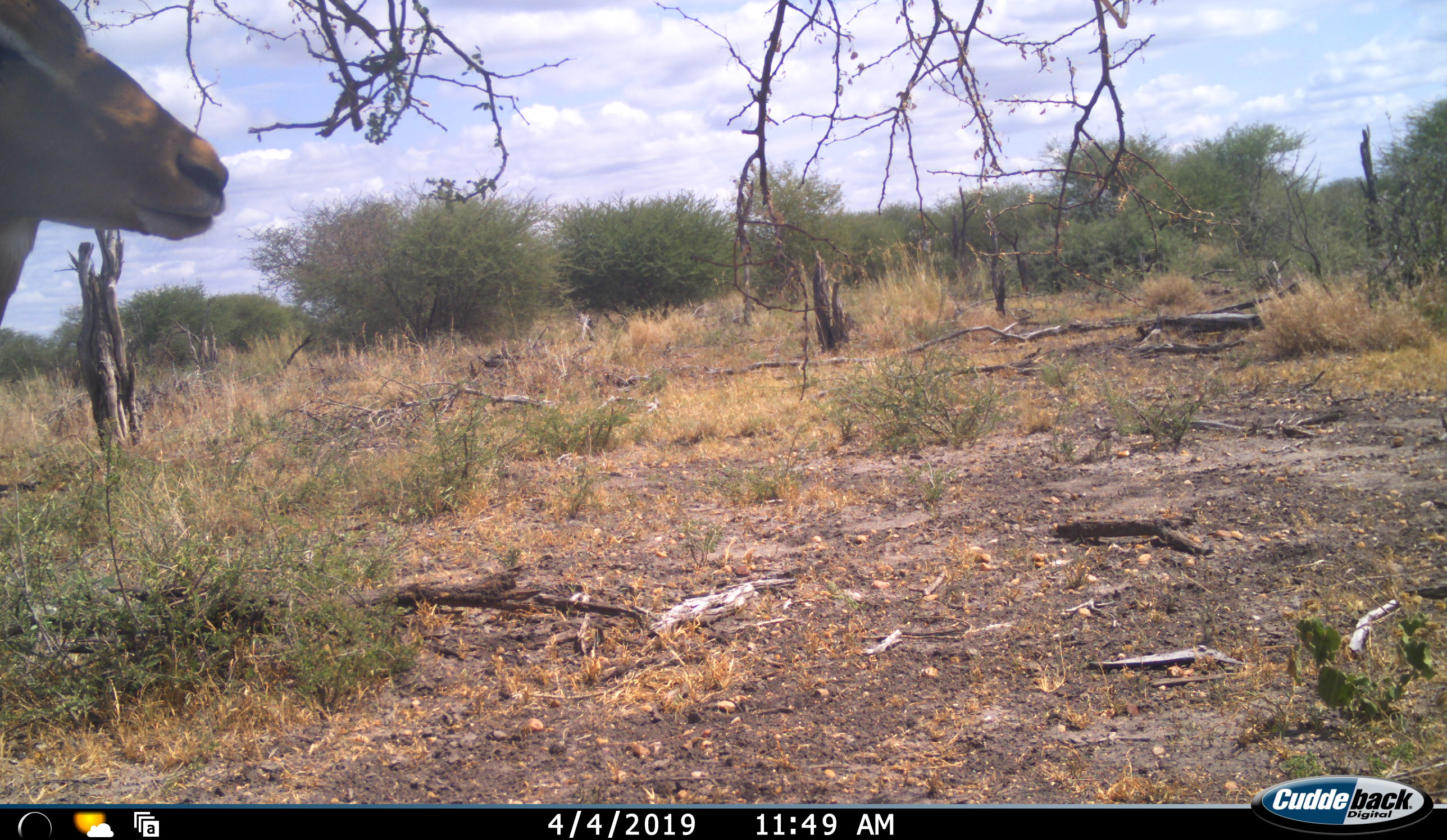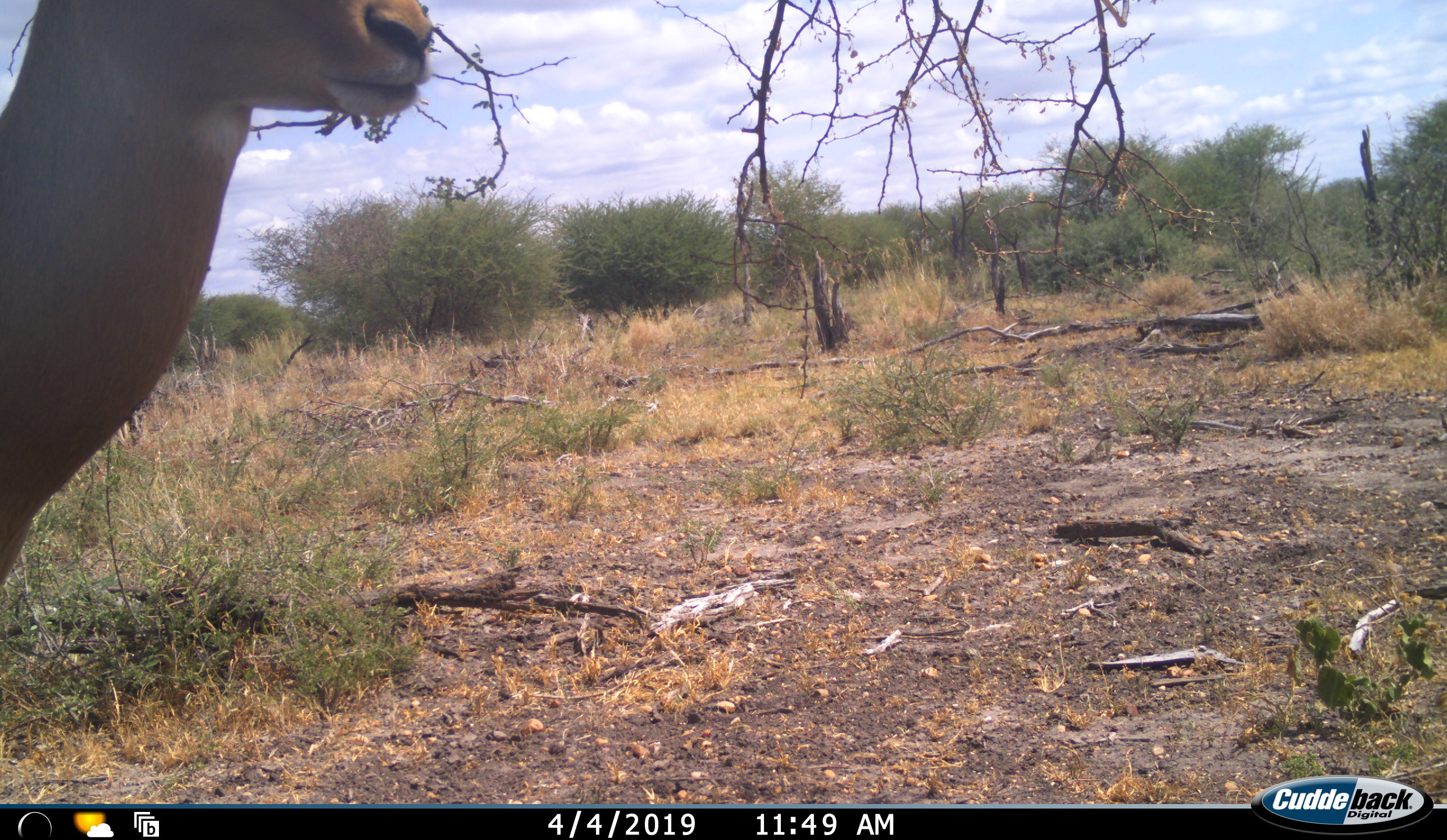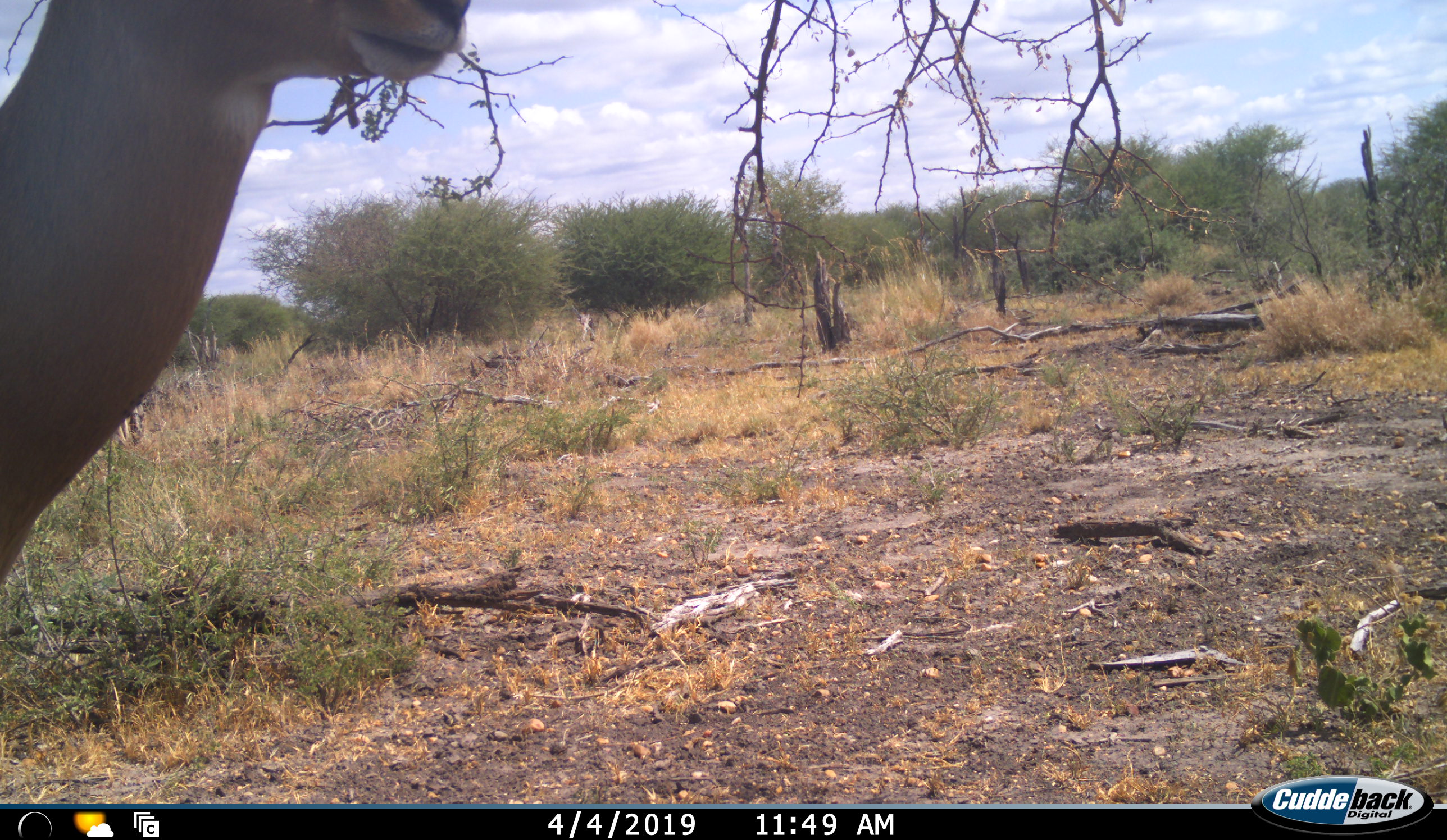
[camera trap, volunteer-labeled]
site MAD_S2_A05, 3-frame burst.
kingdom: Animalia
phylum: Chordata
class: Mammalia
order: Artiodactyla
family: Bovidae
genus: Aepyceros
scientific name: Aepyceros melampus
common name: impala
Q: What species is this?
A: Impala (Aepyceros melampus).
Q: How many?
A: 1.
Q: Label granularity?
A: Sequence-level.